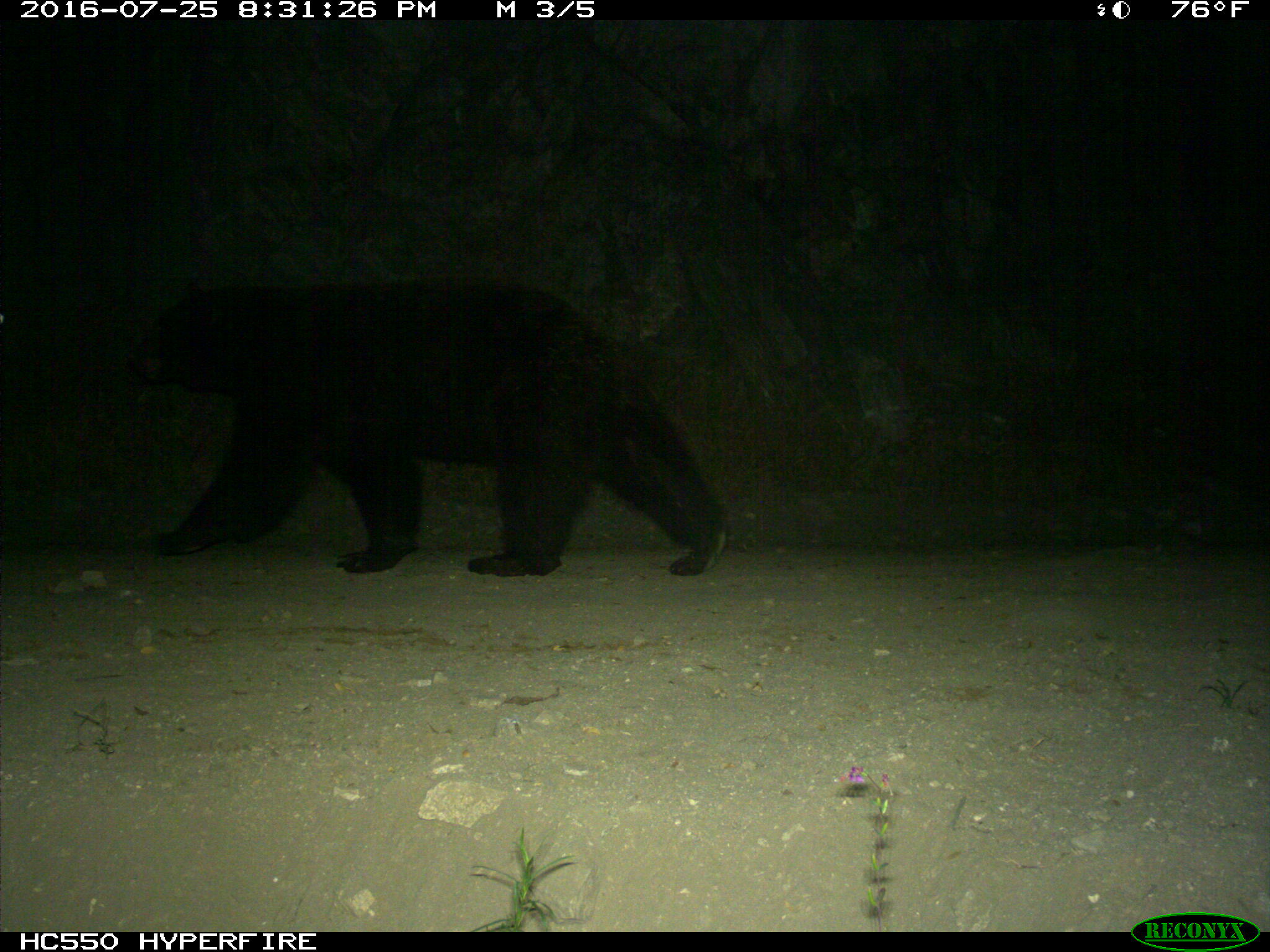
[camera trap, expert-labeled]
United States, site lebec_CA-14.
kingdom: Animalia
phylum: Chordata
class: Mammalia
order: Carnivora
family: Ursidae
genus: Ursus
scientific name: Ursus americanus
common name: american black bear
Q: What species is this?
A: Ursus americanus (american black bear).